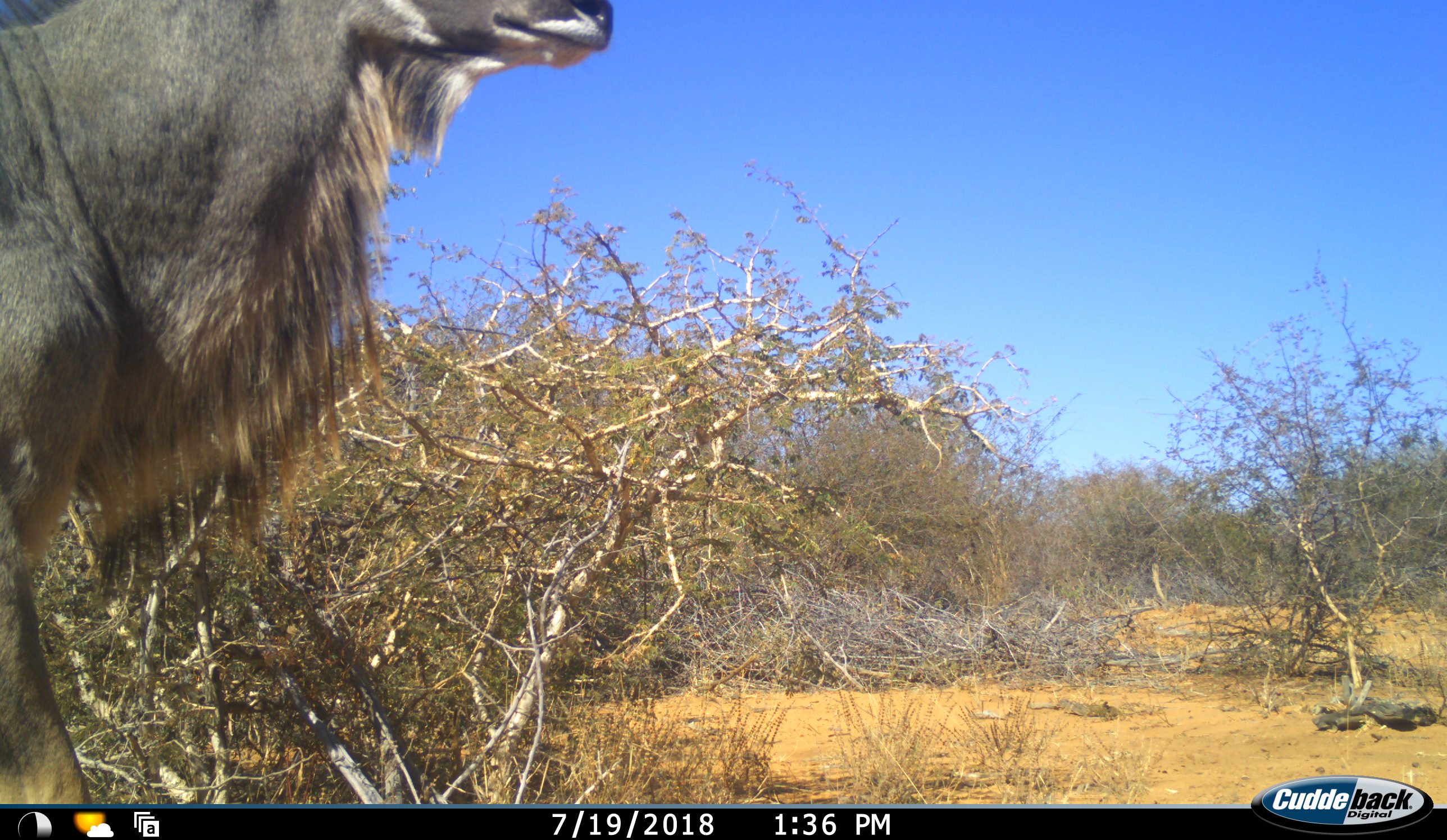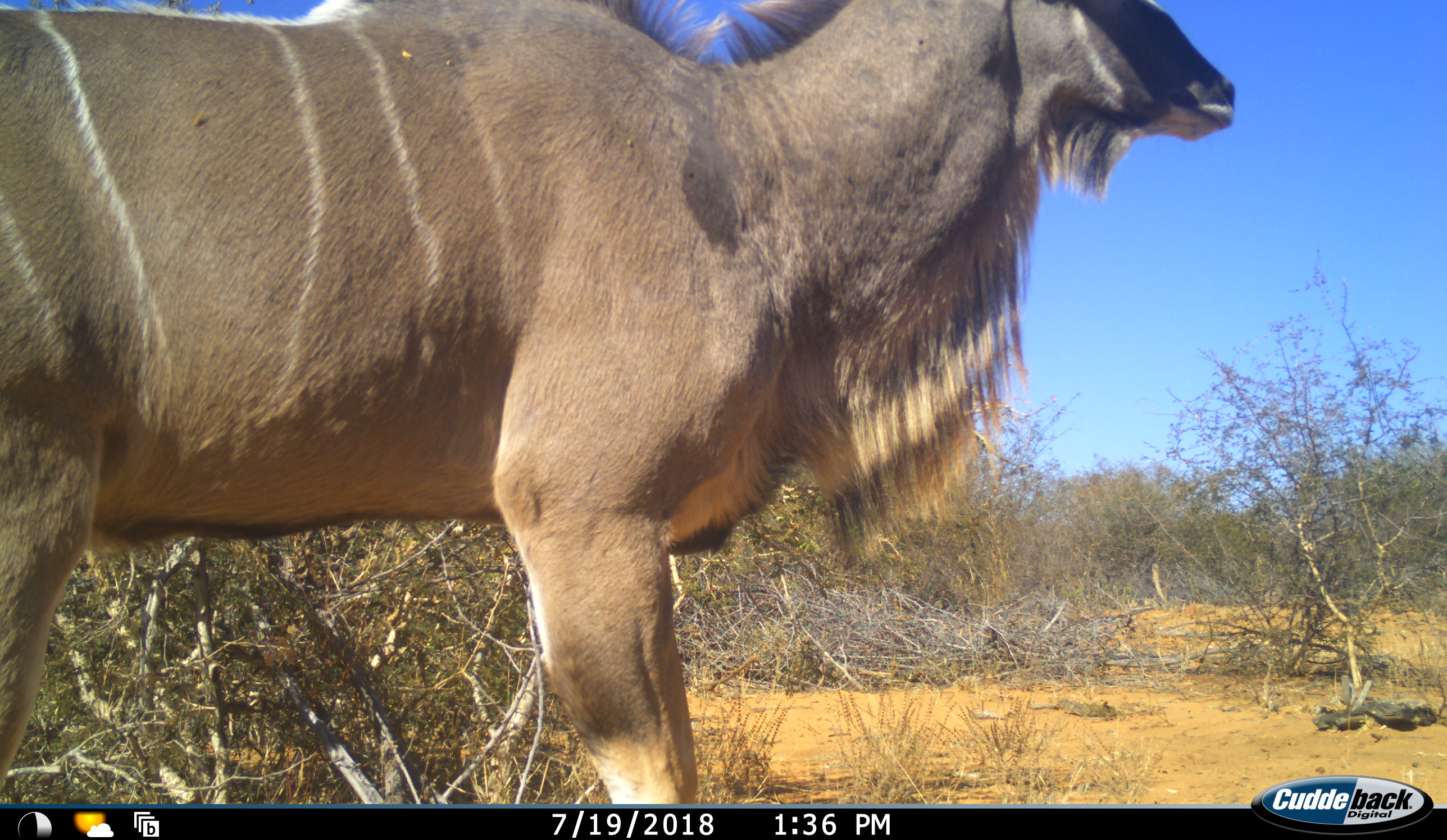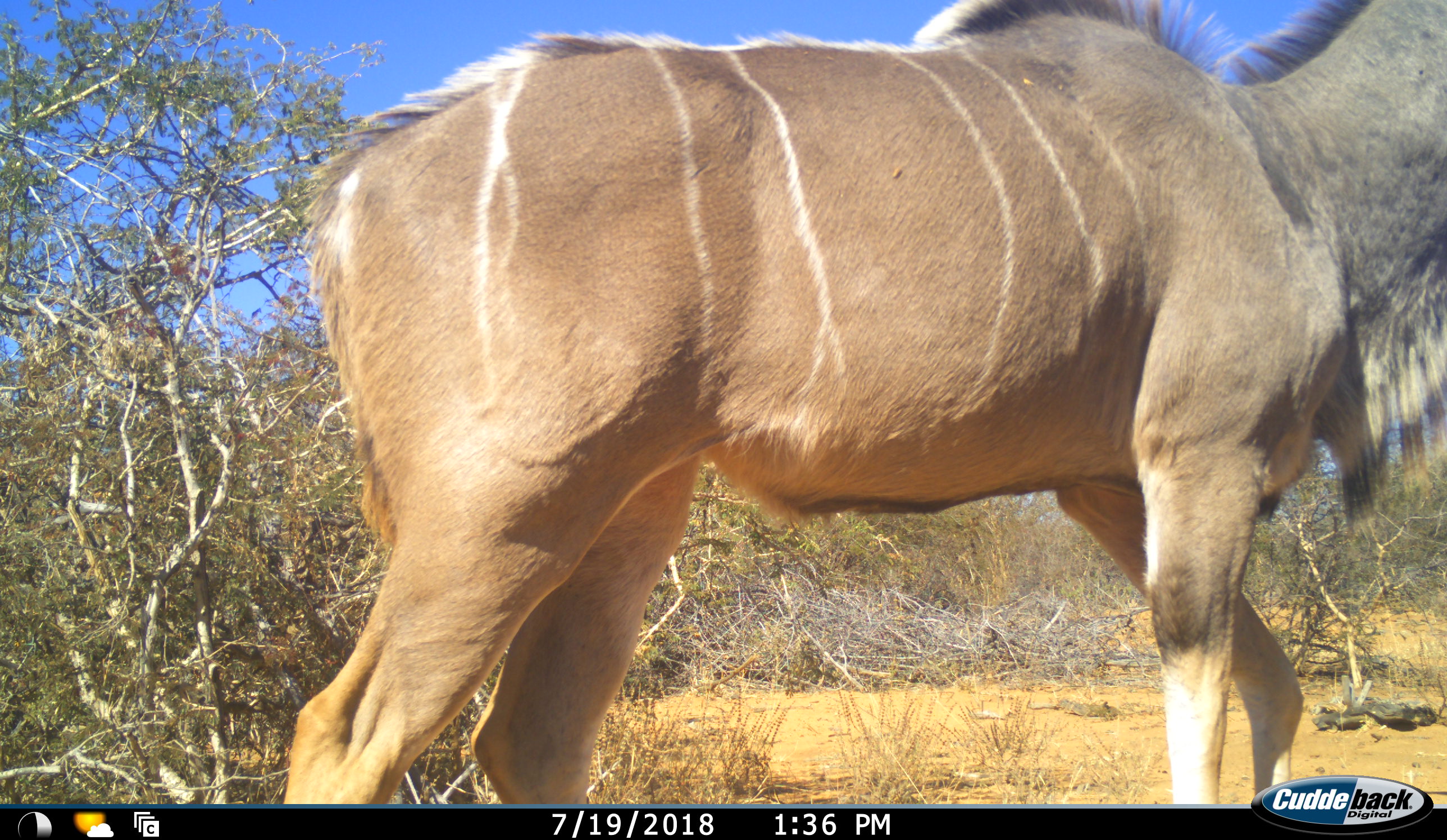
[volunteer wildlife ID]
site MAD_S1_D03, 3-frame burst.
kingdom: Animalia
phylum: Chordata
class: Mammalia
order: Artiodactyla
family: Bovidae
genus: Tragelaphus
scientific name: Tragelaphus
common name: kudu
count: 1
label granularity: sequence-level